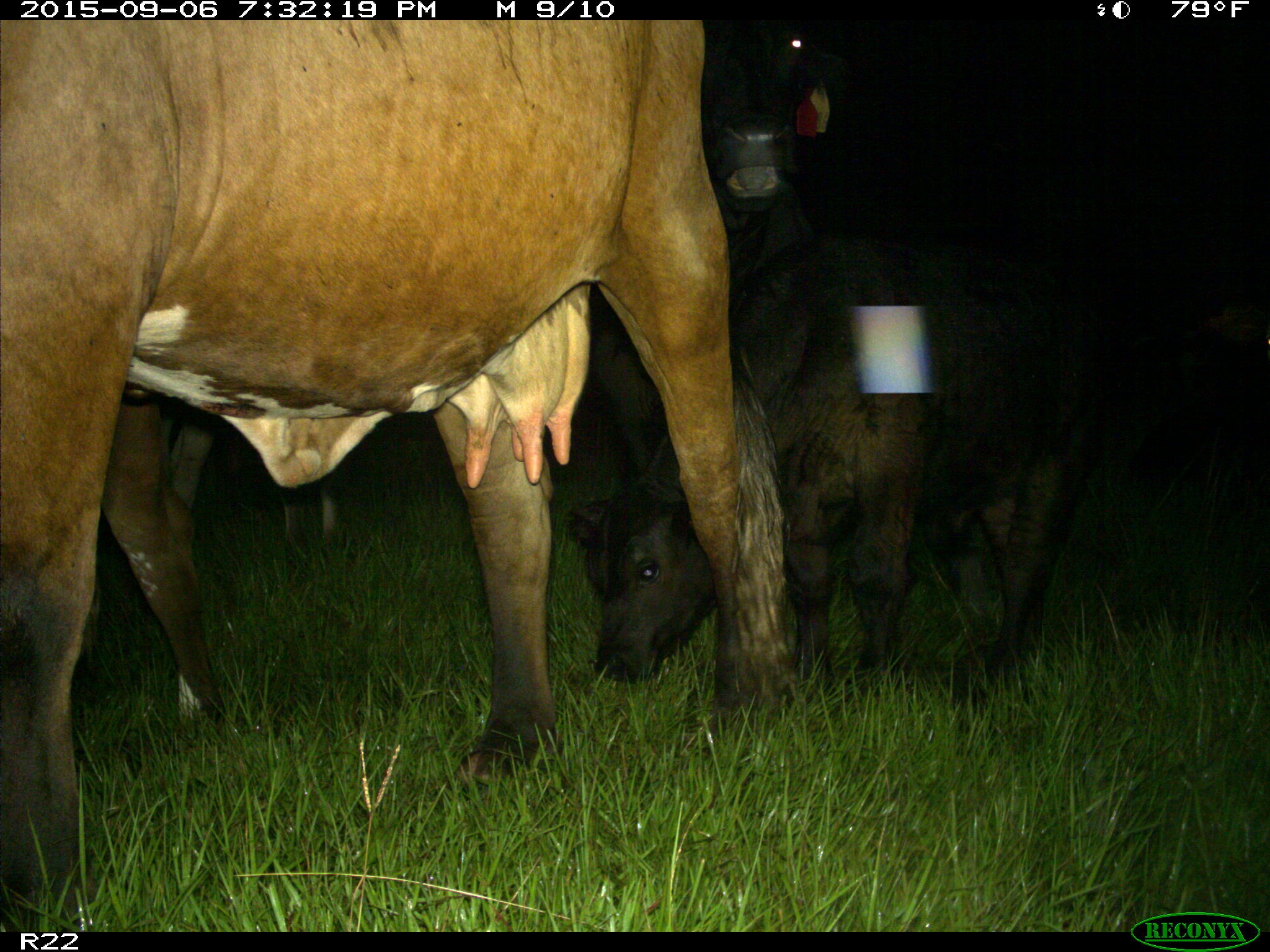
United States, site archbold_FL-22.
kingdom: Animalia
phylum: Chordata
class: Mammalia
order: Artiodactyla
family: Bovidae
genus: Bos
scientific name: Bos taurus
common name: domestic cow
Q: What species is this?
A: Bos taurus (domestic cow).